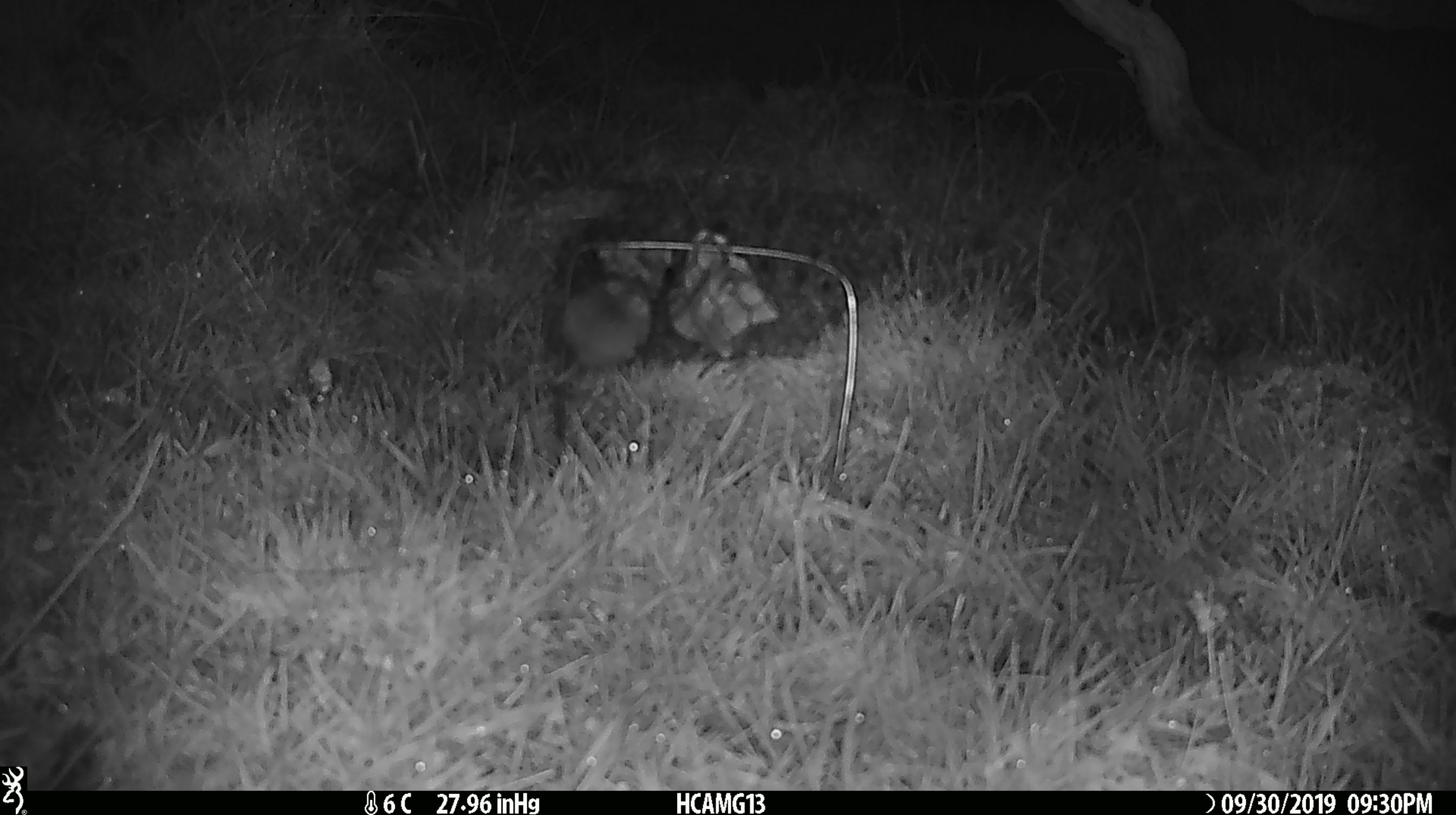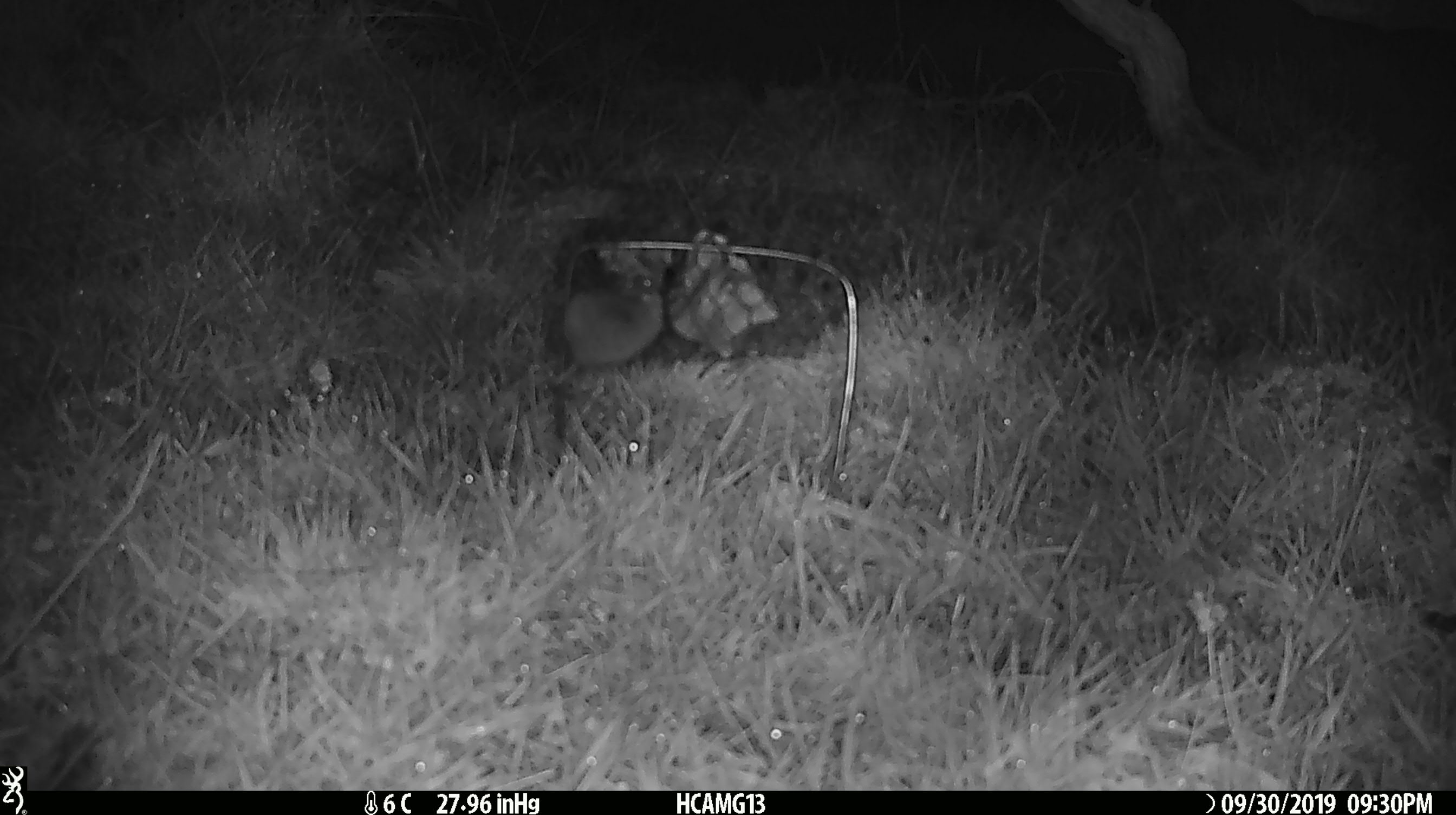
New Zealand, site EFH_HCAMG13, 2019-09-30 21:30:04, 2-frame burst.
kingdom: Animalia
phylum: Chordata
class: Mammalia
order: Rodentia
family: Muridae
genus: Mus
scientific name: Mus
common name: mouse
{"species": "mouse (Mus)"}